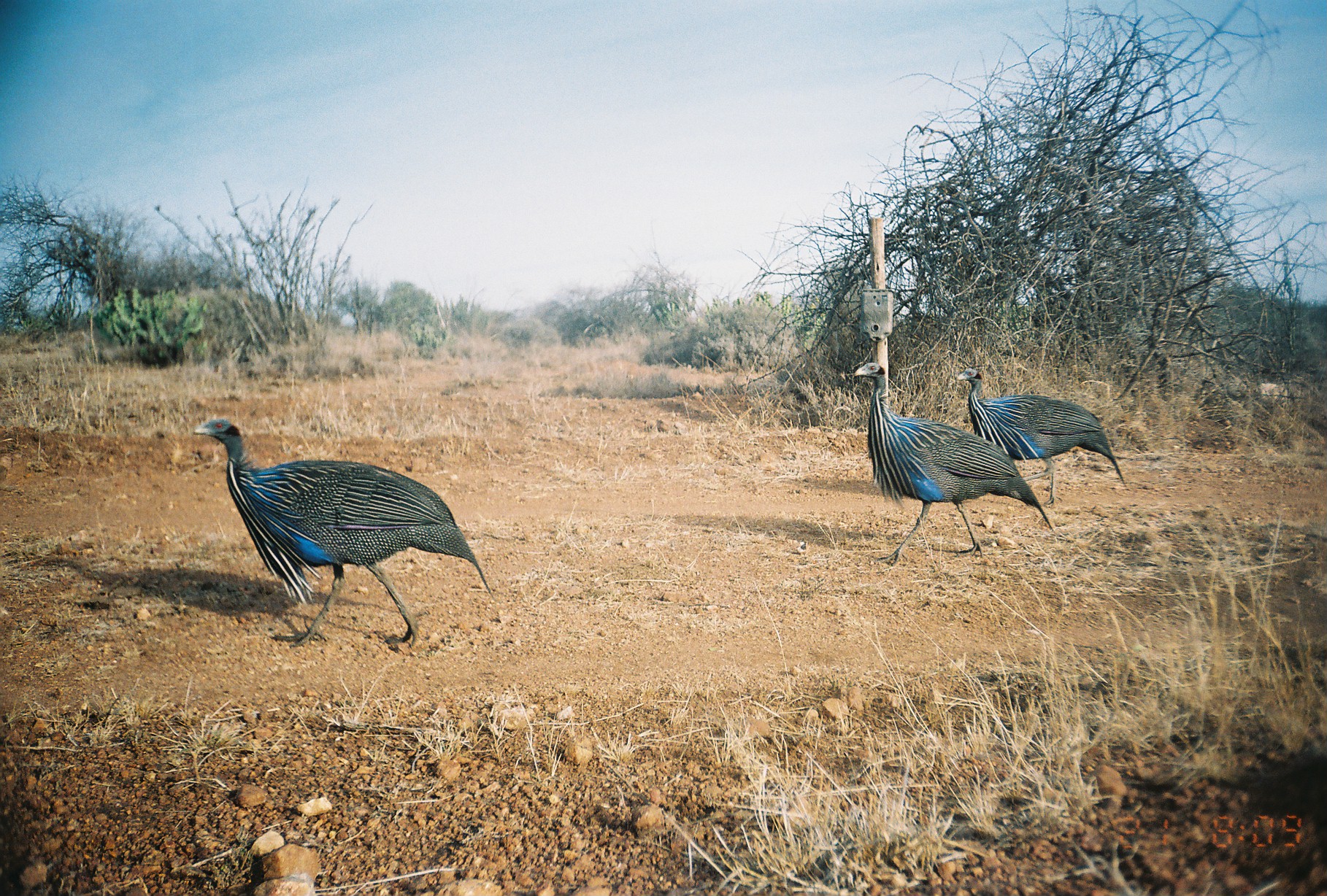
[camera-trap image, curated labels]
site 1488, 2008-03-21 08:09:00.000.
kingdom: Animalia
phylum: Chordata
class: Aves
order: Galliformes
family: Numididae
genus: Acryllium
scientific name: Acryllium vulturinum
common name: vulturine guineafowl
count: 3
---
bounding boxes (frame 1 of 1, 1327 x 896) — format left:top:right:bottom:
acryllium vulturinum: 190:418:493:648; 853:361:1053:567; 955:367:1126:504